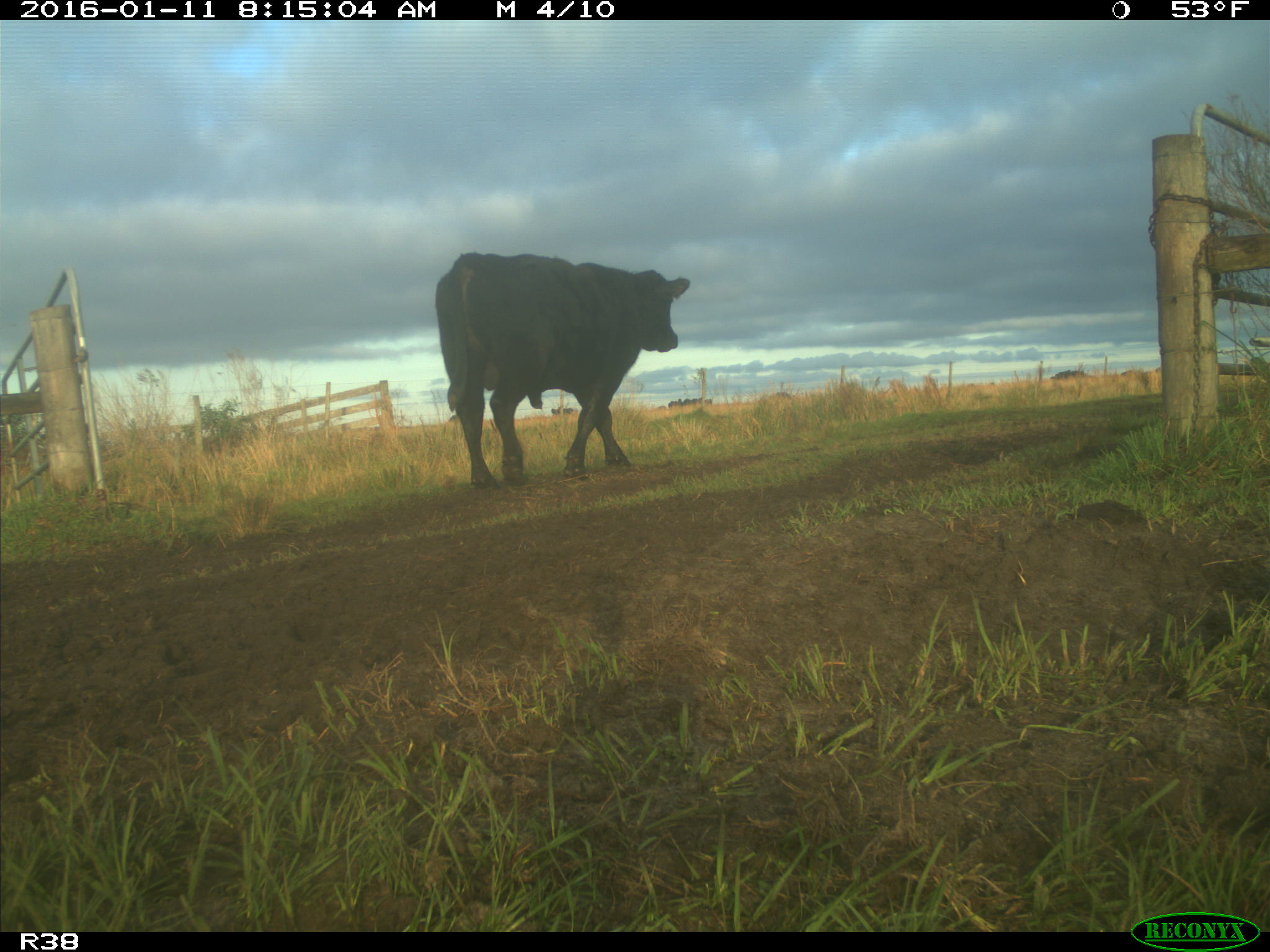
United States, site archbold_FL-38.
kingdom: Animalia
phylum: Chordata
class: Mammalia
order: Artiodactyla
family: Bovidae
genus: Bos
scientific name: Bos taurus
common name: domestic cow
Bos taurus (domestic cow).